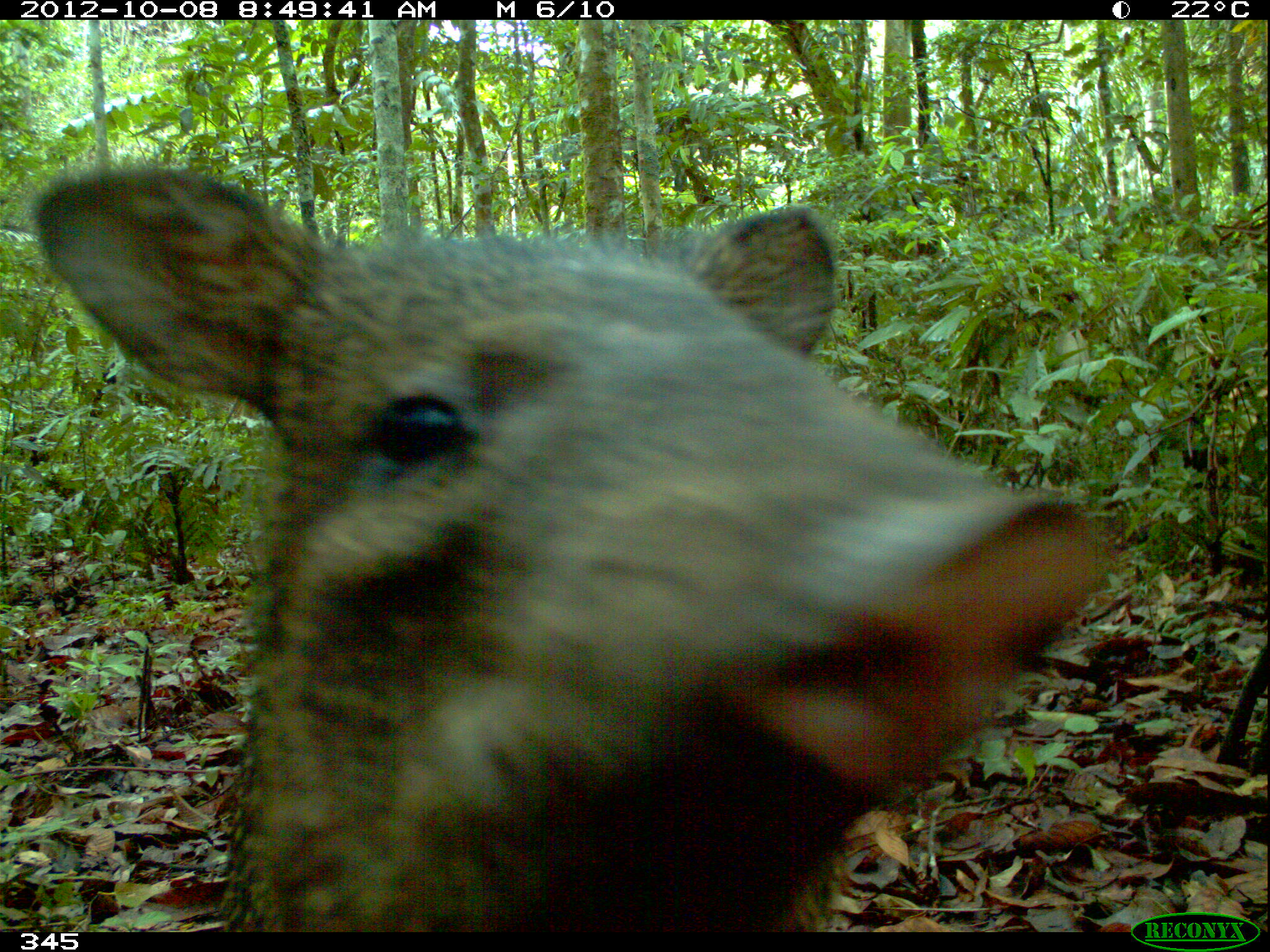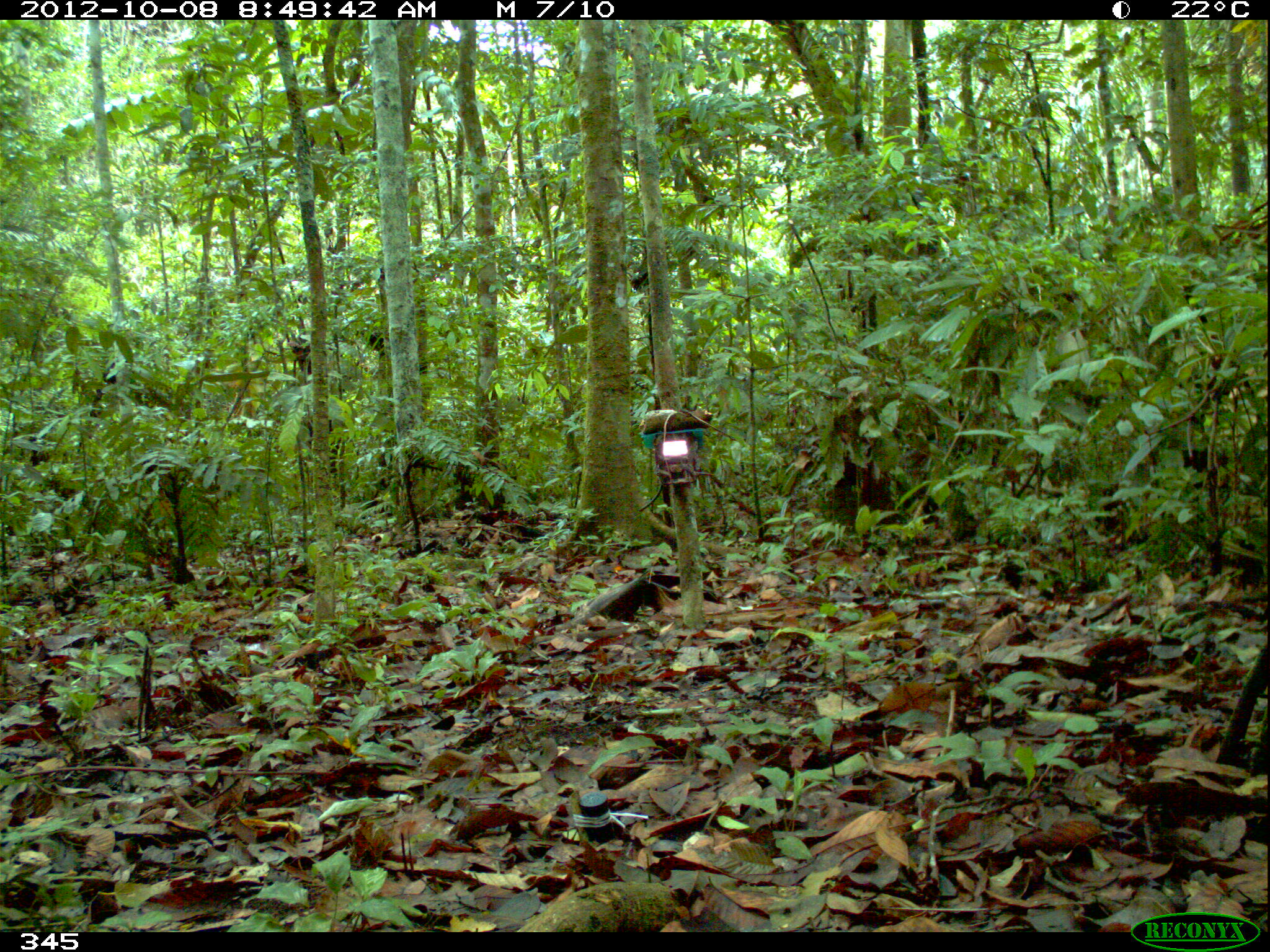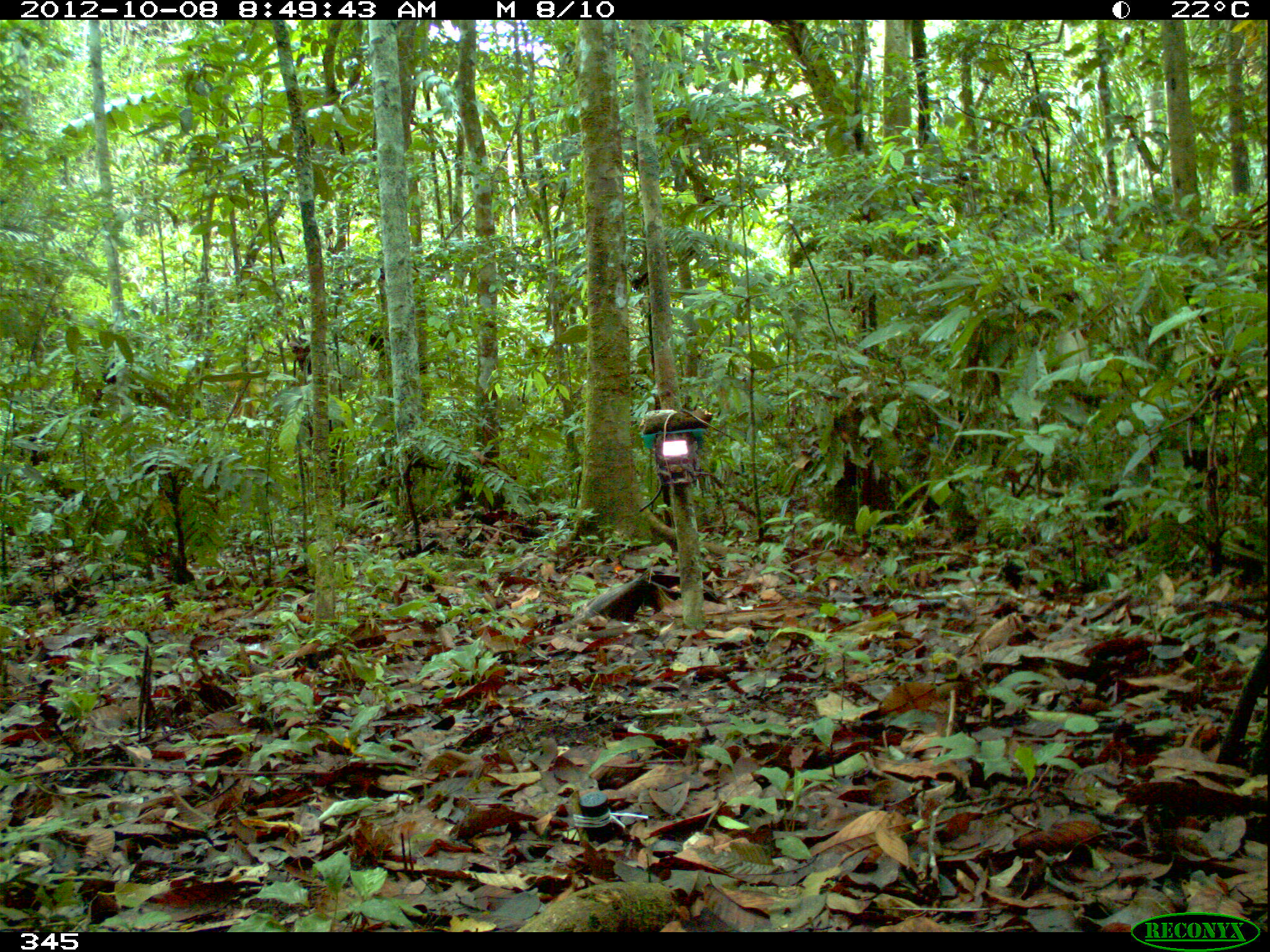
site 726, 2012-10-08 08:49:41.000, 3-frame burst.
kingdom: Animalia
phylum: Chordata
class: Mammalia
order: Artiodactyla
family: Tayassuidae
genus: Pecari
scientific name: Pecari tajacu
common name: collared peccary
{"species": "Pecari tajacu (collared peccary)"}